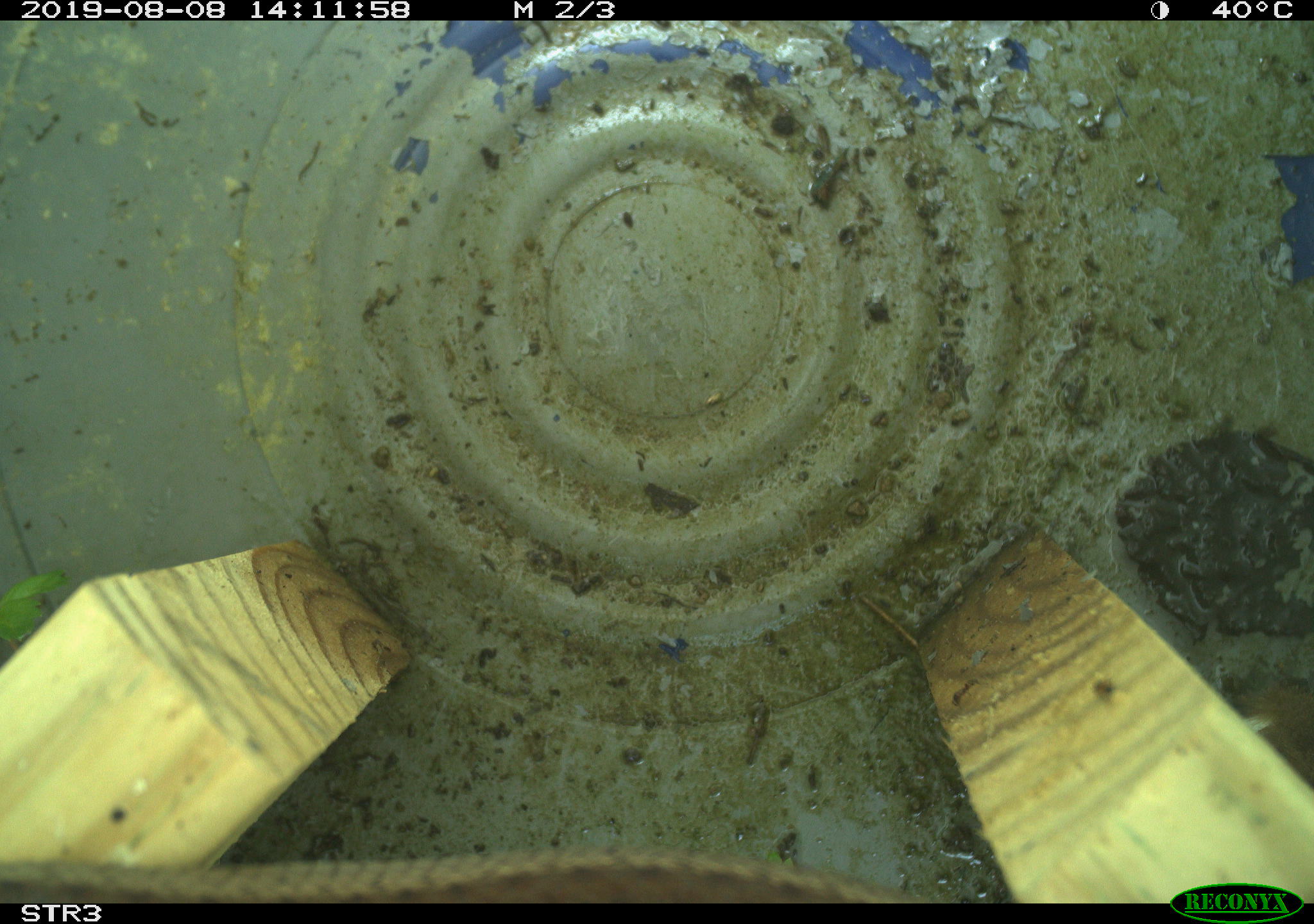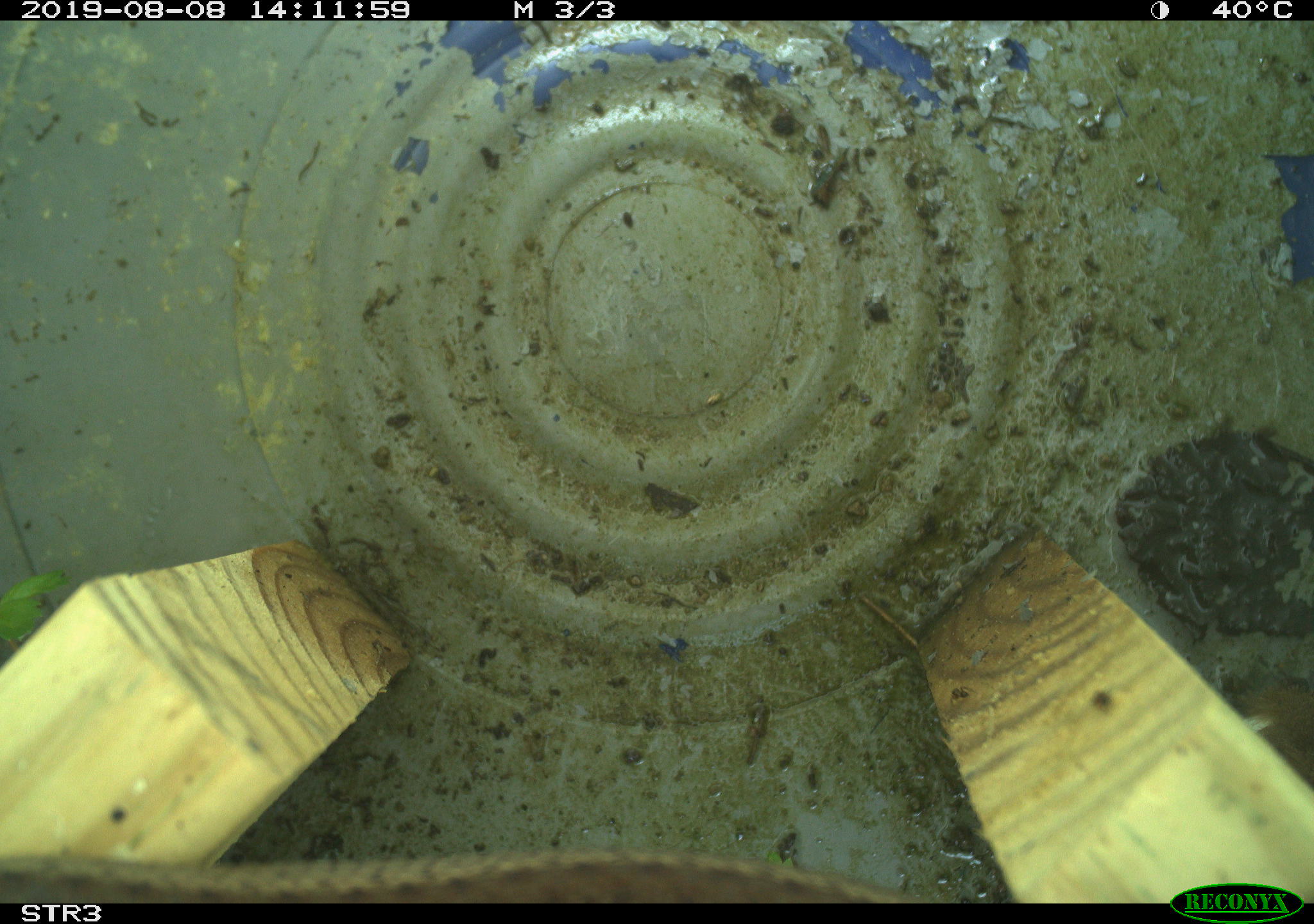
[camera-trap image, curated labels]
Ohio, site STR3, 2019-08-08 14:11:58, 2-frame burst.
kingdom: Animalia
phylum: Chordata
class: Reptilia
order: Squamata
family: Colubridae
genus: Thamnophis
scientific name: Thamnophis sirtalis sirtalis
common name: eastern gartersnake